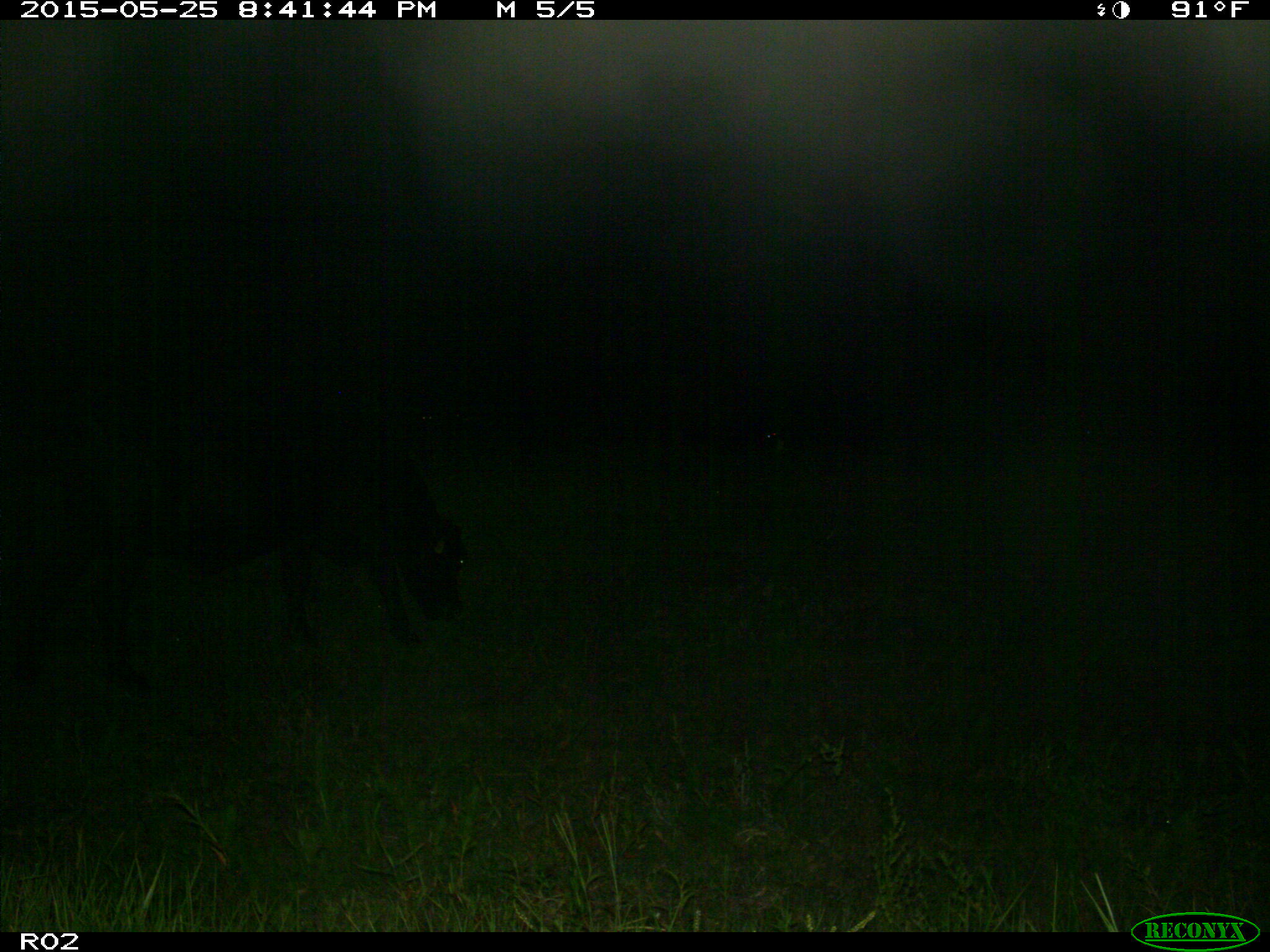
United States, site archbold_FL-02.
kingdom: Animalia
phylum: Chordata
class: Mammalia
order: Artiodactyla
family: Bovidae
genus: Bos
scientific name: Bos taurus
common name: domestic cow